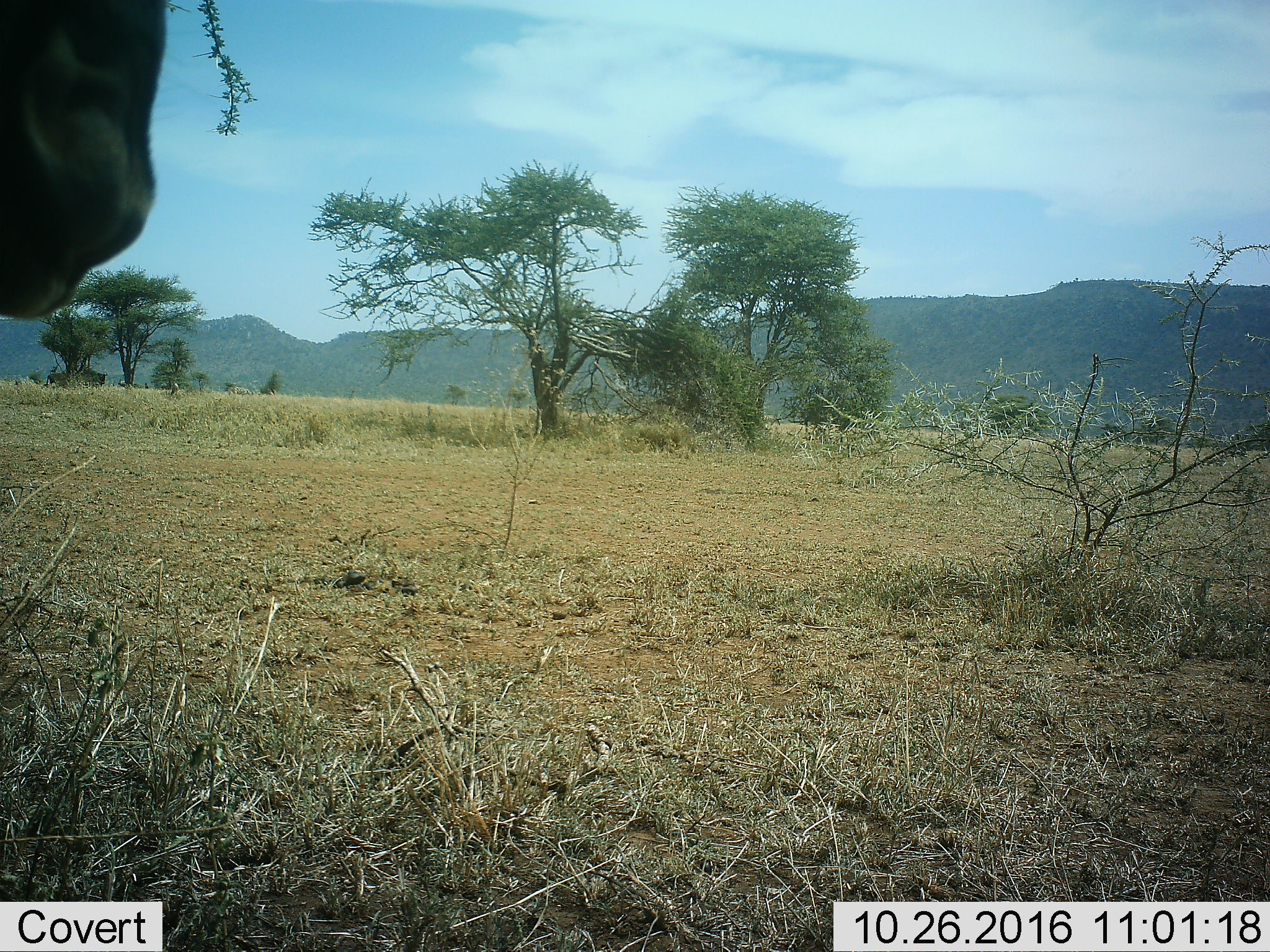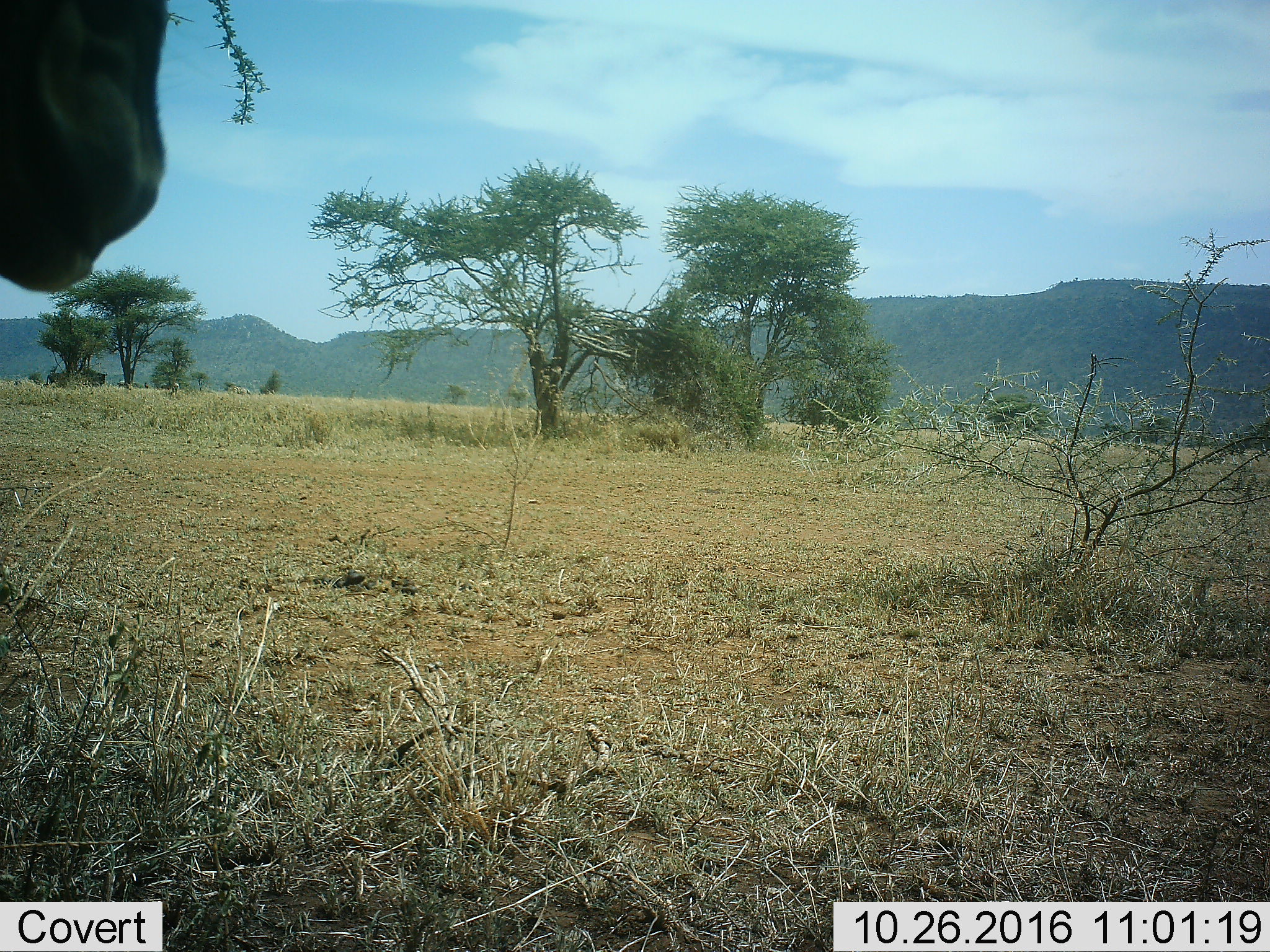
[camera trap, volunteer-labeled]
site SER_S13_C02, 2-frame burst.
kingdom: Animalia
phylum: Chordata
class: Mammalia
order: Artiodactyla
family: Bovidae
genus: Connochaetes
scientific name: Connochaetes taurinus taurinus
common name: blue wildebeest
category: wildebeestblue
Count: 1.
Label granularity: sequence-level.